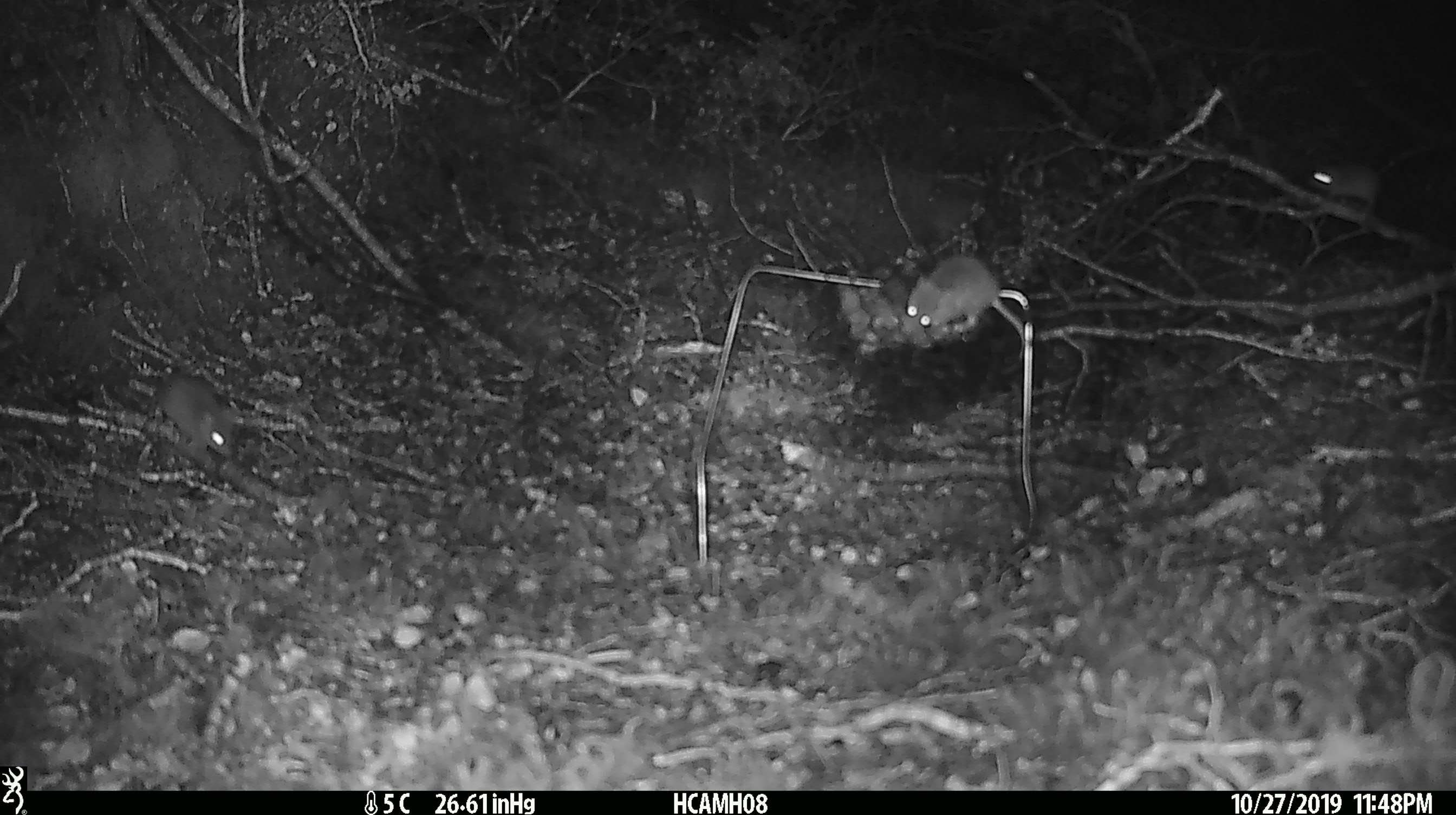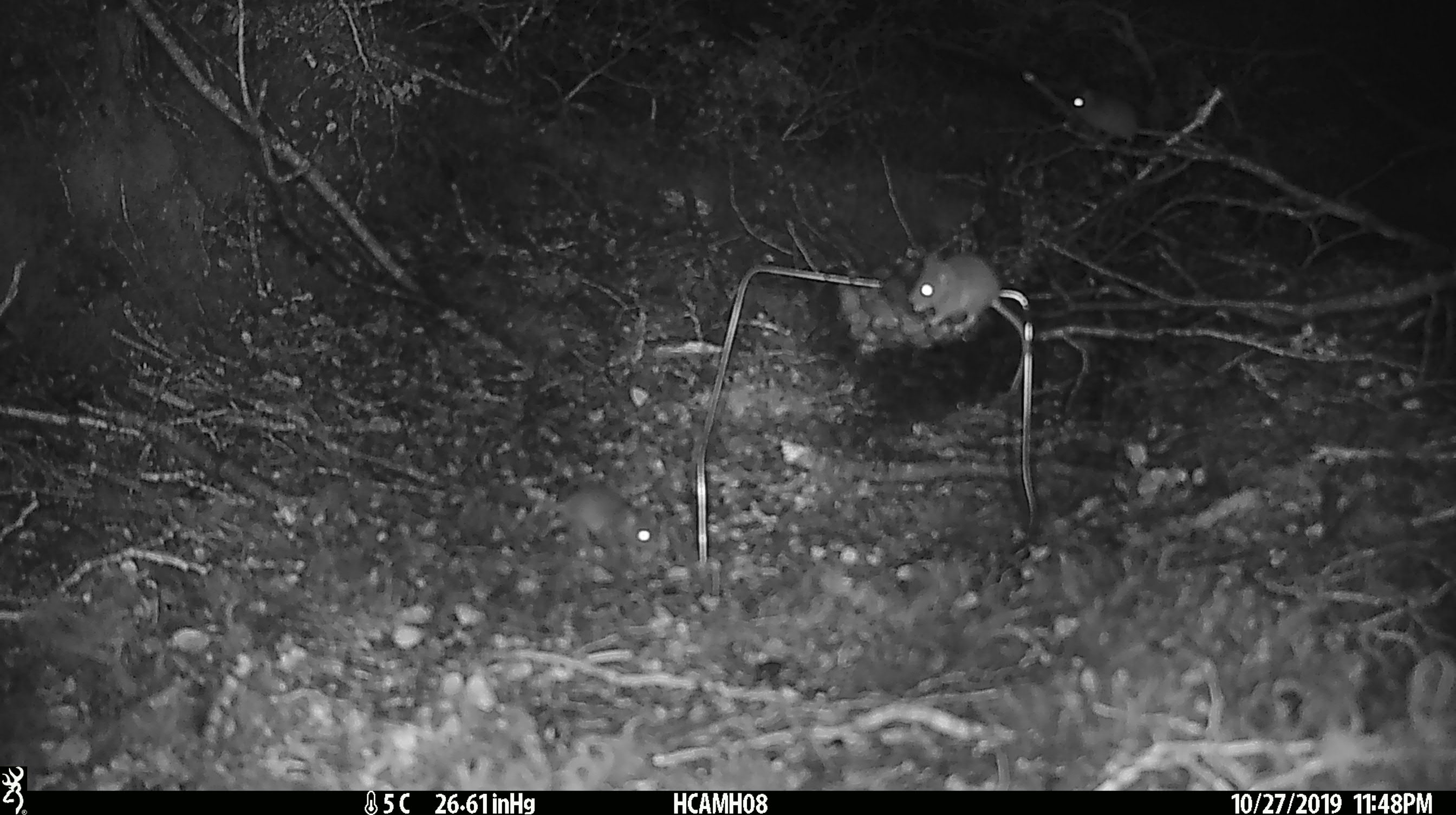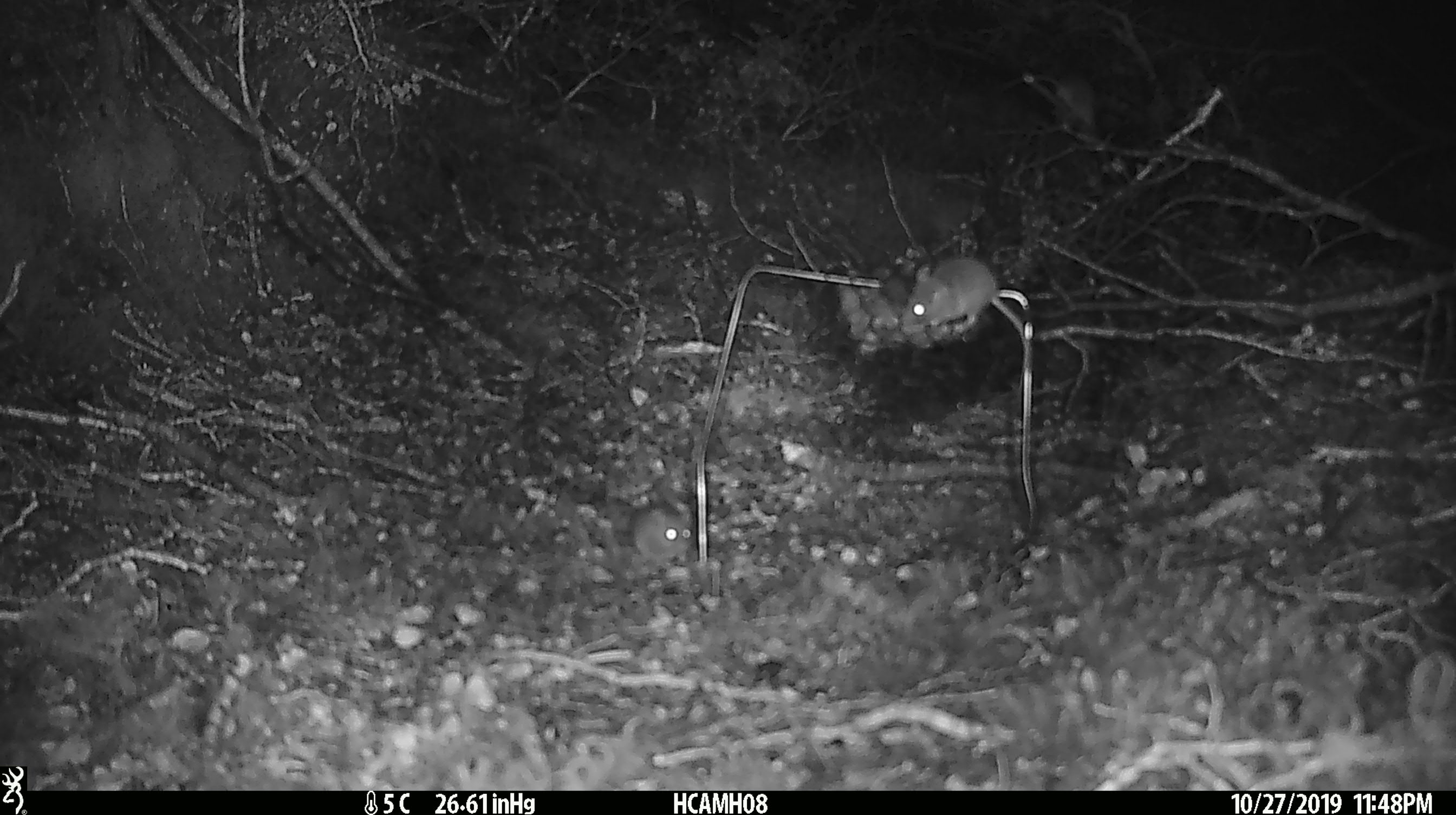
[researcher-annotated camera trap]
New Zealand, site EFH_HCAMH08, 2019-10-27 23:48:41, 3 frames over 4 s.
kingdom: Animalia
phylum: Chordata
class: Mammalia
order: Rodentia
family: Muridae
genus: Mus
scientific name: Mus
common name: mouse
Mouse (Mus).